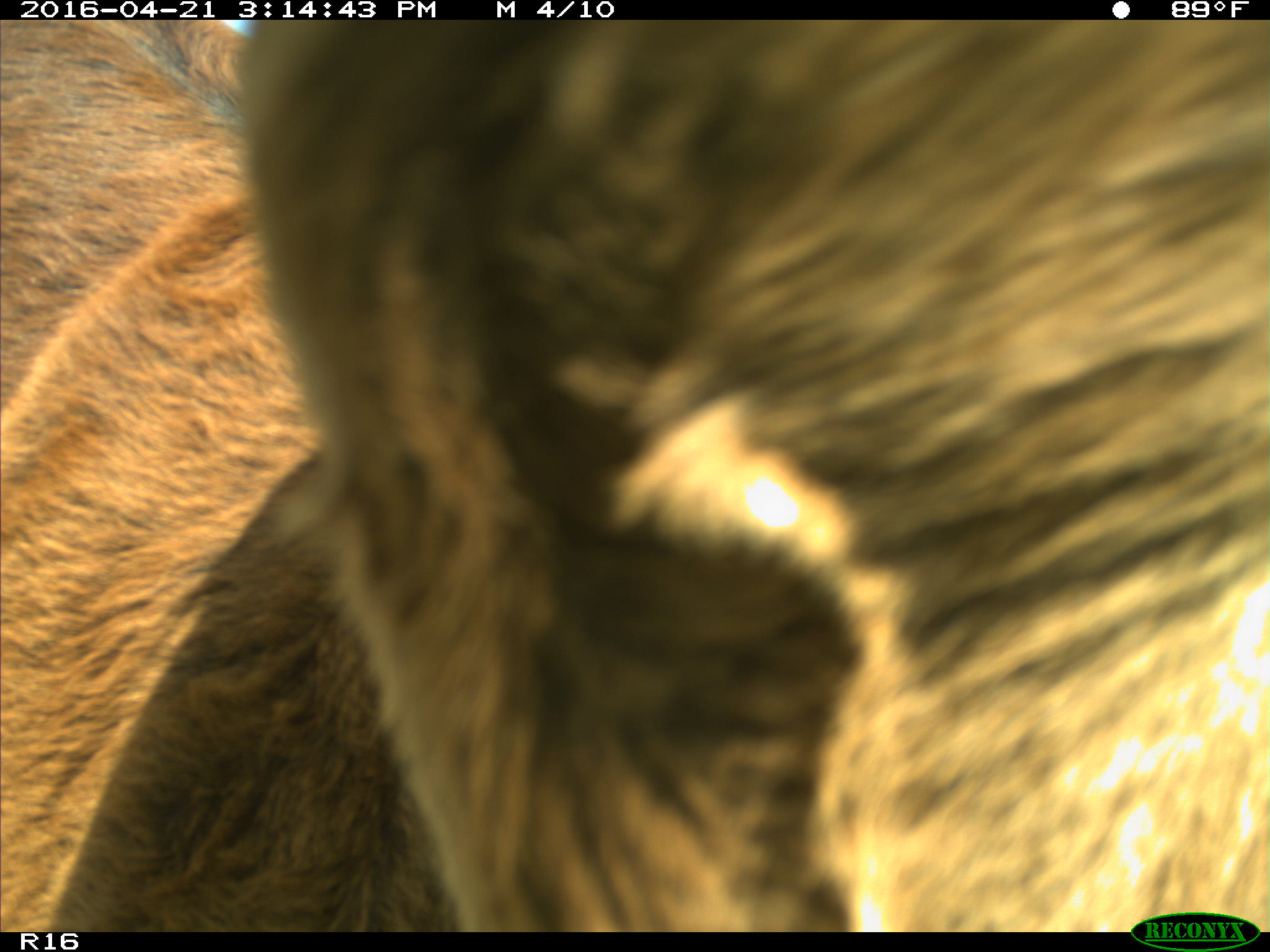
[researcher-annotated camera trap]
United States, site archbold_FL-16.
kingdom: Animalia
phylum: Chordata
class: Mammalia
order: Artiodactyla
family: Bovidae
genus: Bos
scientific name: Bos taurus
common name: domestic cow